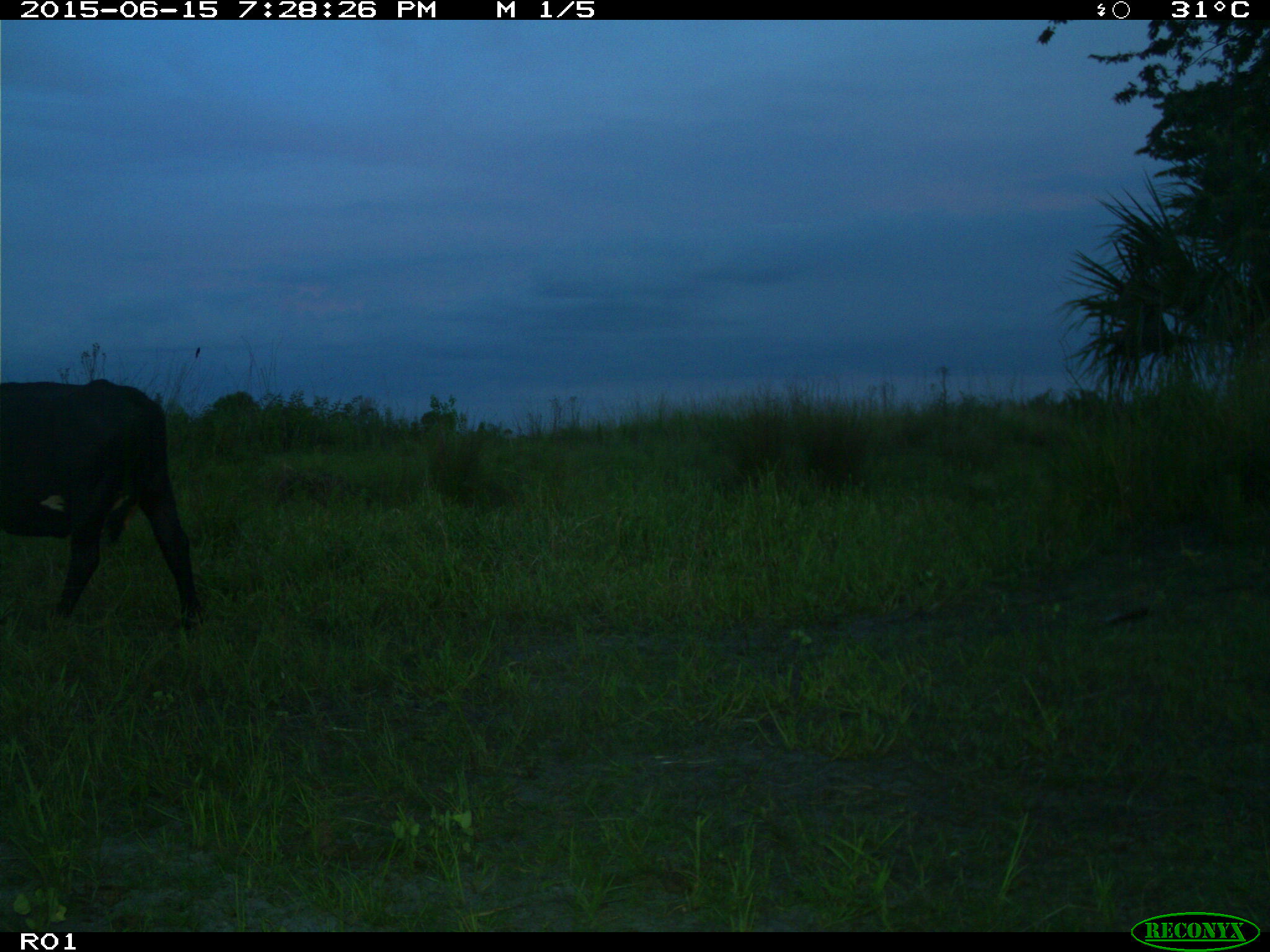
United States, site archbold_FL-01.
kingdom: Animalia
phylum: Chordata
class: Mammalia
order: Artiodactyla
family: Bovidae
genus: Bos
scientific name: Bos taurus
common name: domestic cow